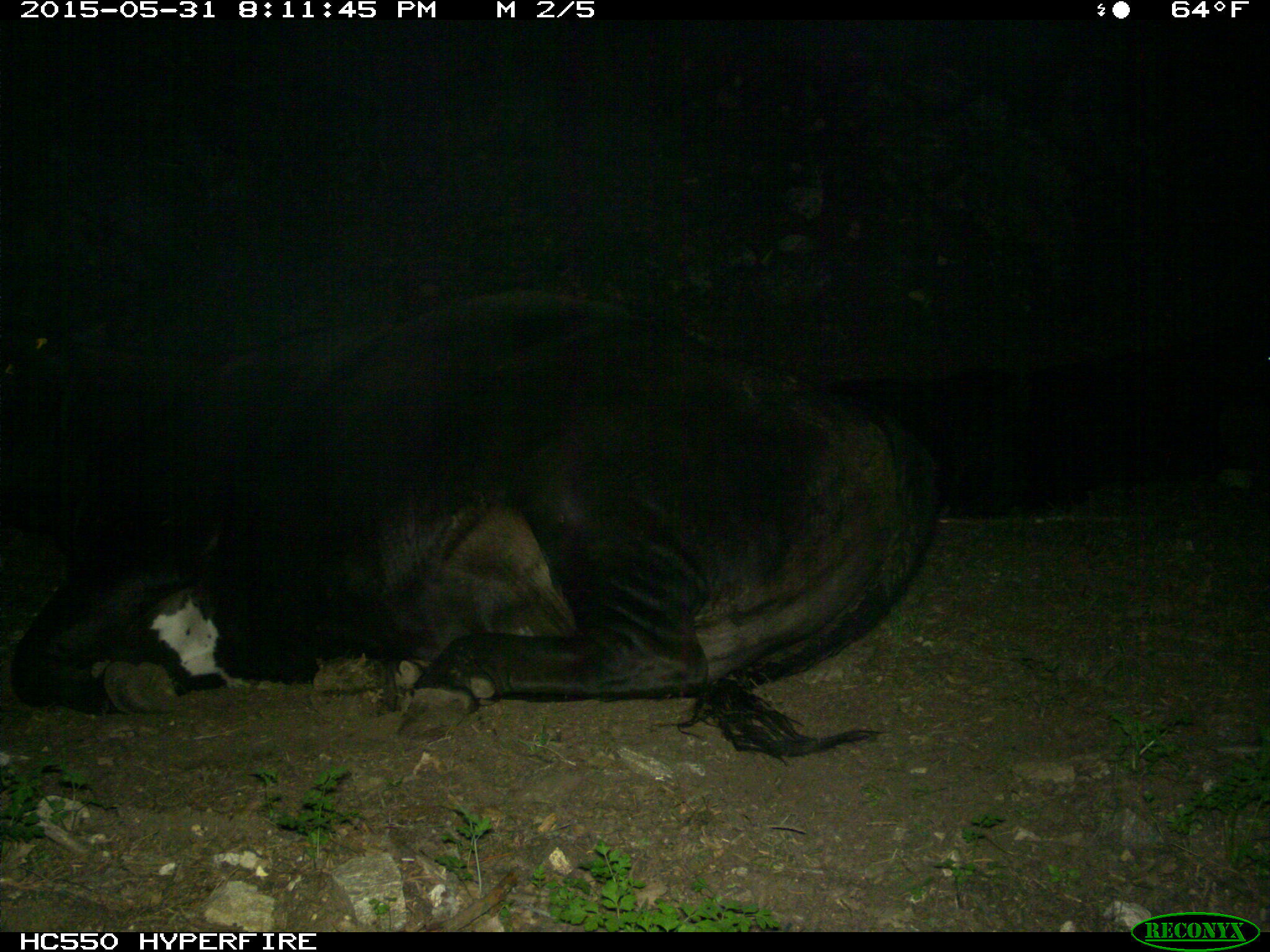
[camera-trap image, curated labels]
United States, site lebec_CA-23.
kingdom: Animalia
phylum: Chordata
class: Mammalia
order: Artiodactyla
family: Bovidae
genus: Bos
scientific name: Bos taurus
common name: domestic cow